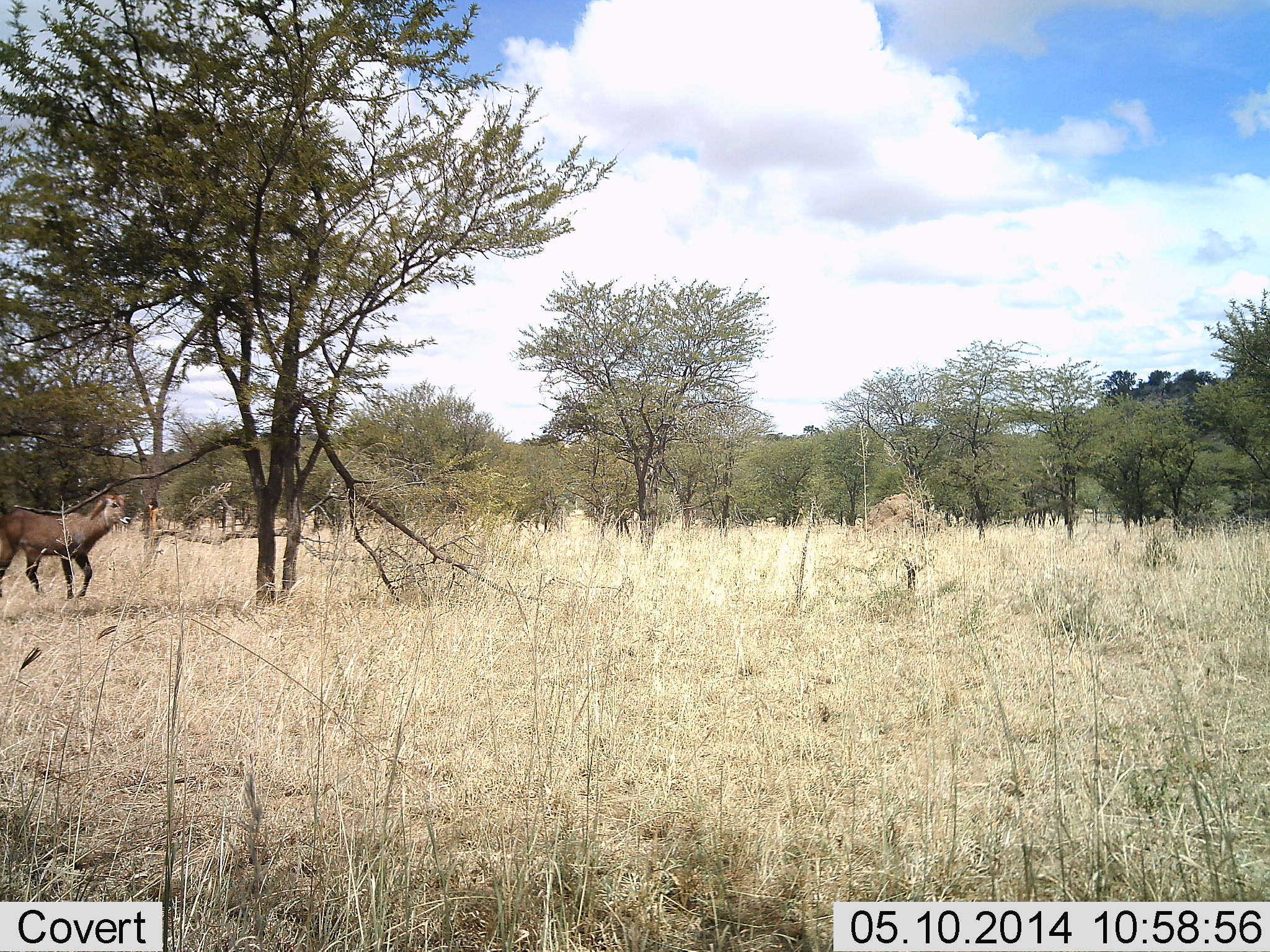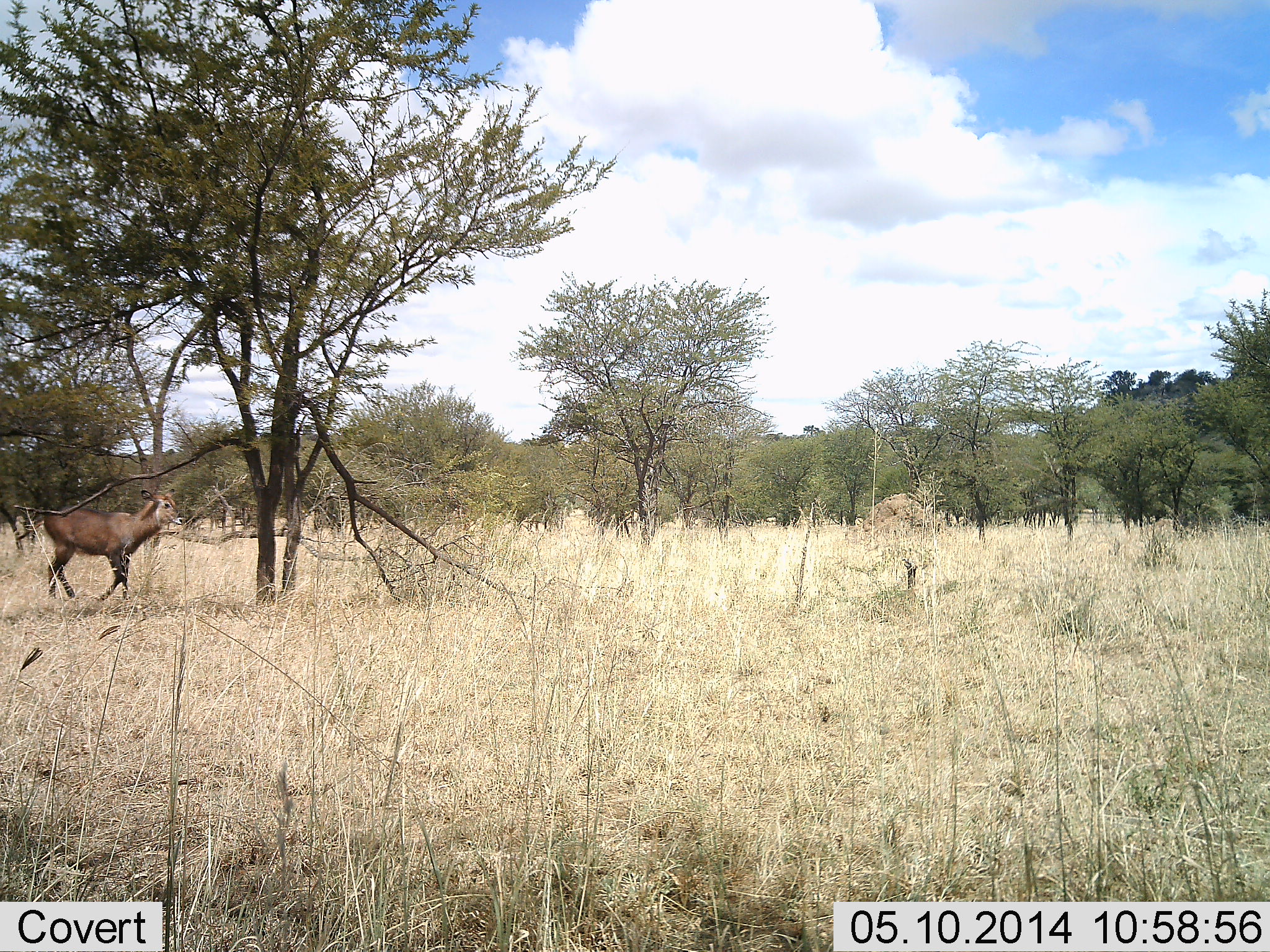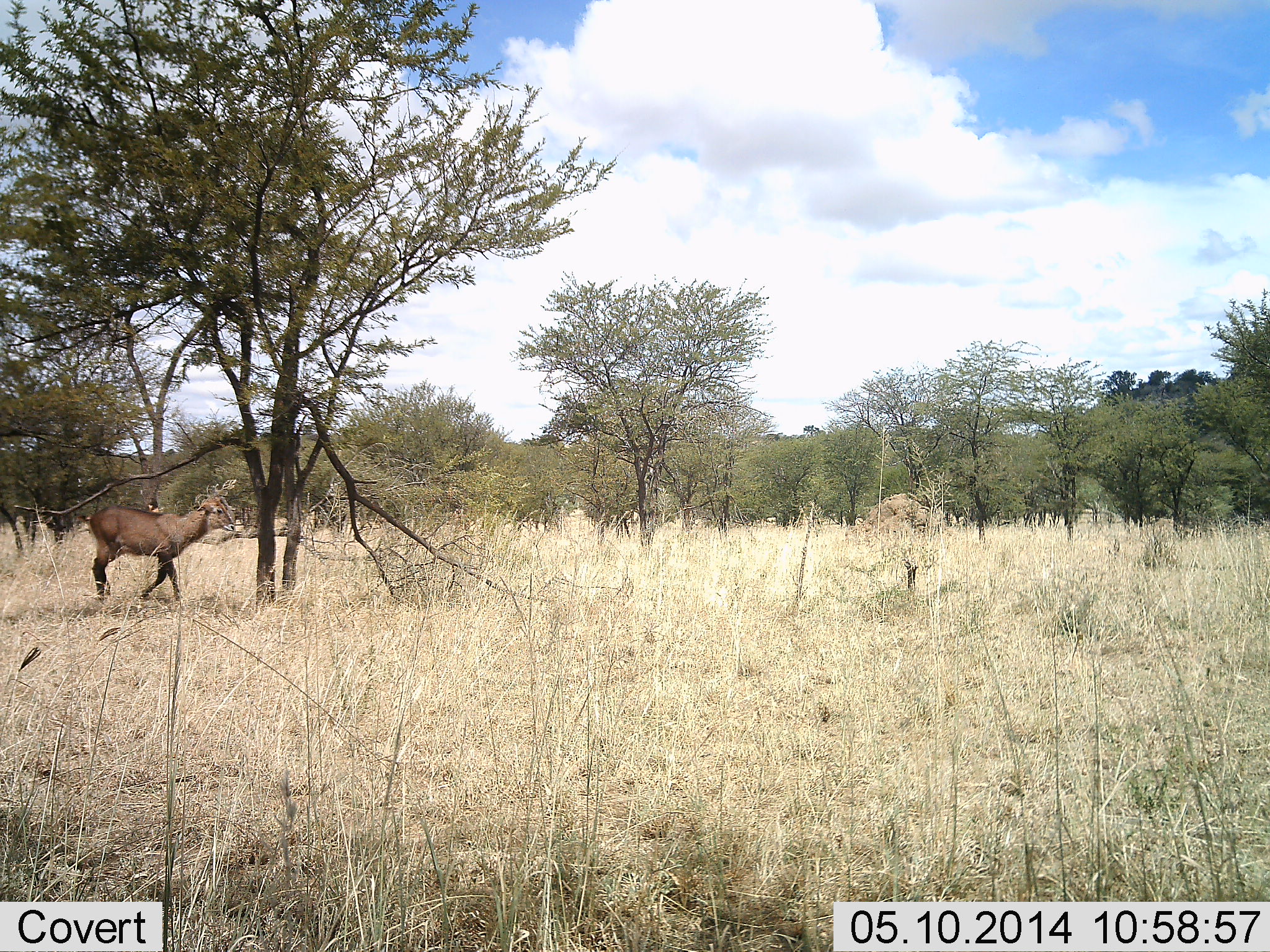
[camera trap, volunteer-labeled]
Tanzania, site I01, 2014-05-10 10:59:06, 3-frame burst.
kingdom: Animalia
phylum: Chordata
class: Mammalia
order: Artiodactyla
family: Bovidae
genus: Kobus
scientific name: Kobus ellipsiprymnus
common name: waterbuck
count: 1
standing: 0%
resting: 0%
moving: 100%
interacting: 0%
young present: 0%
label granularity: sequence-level